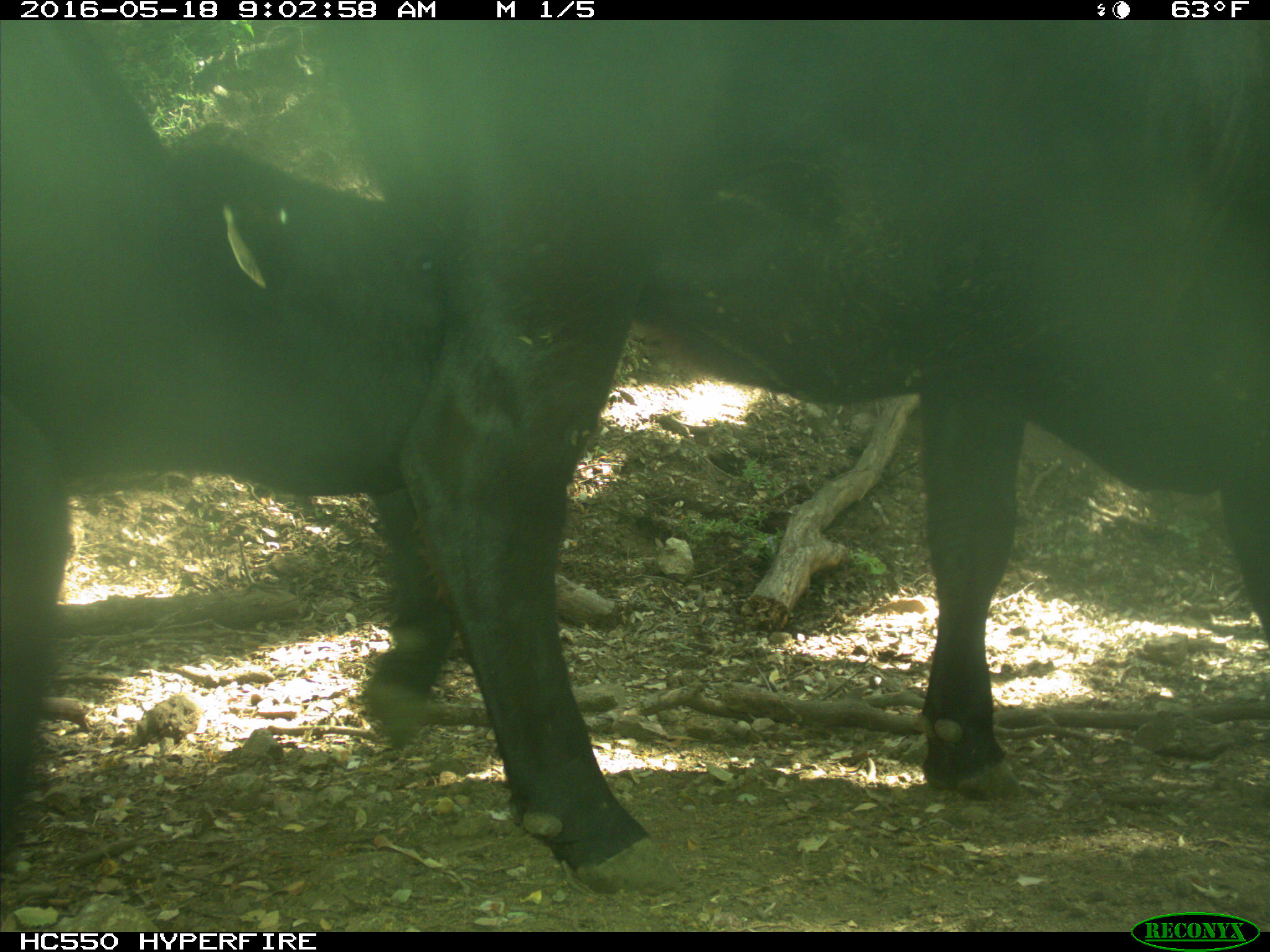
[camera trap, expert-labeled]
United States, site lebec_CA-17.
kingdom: Animalia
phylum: Chordata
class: Mammalia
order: Artiodactyla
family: Bovidae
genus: Bos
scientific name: Bos taurus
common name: domestic cow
Bos taurus (domestic cow).